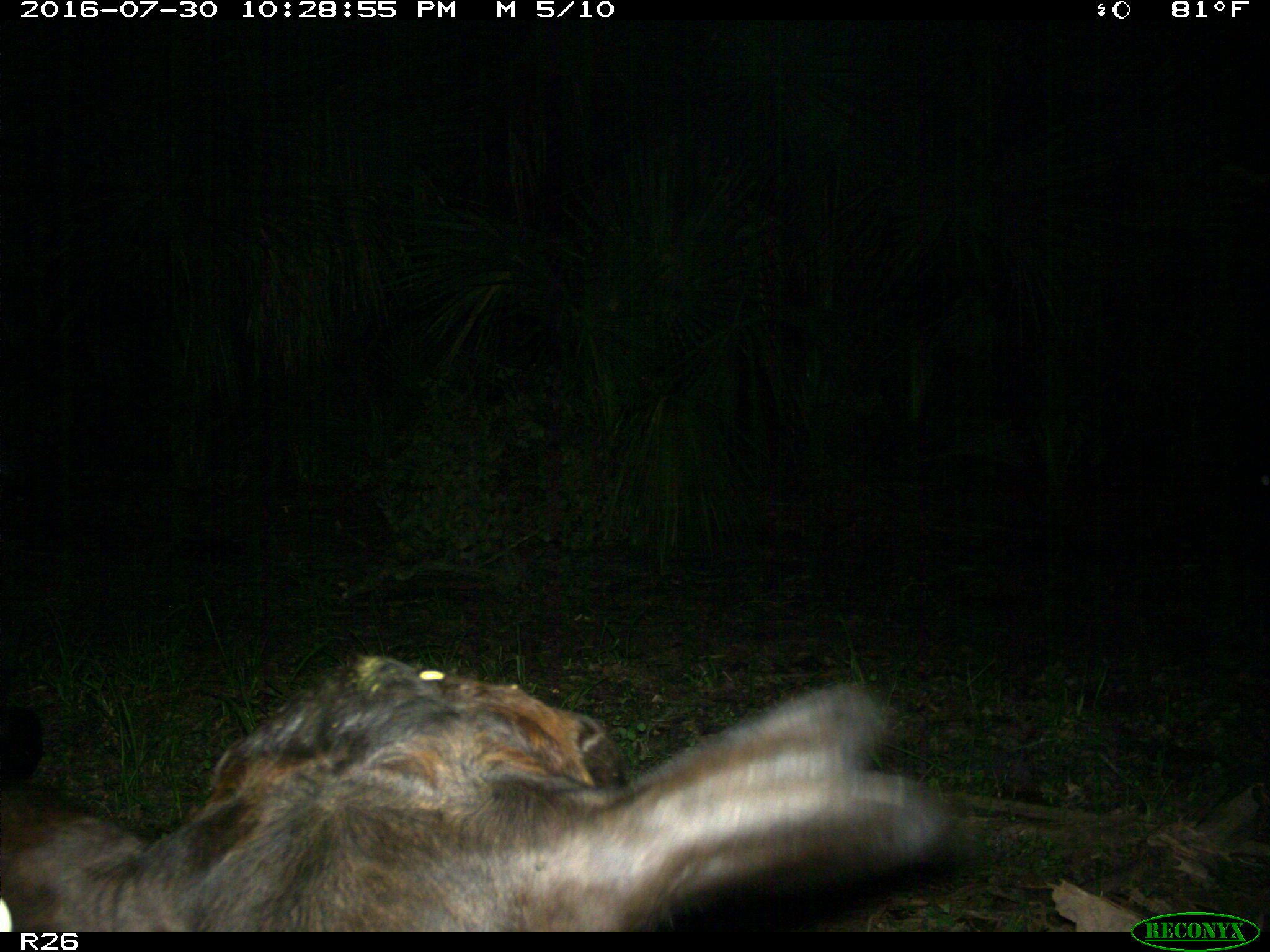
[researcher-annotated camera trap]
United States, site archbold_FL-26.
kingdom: Animalia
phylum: Chordata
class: Mammalia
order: Artiodactyla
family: Bovidae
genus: Bos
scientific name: Bos taurus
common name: domestic cow